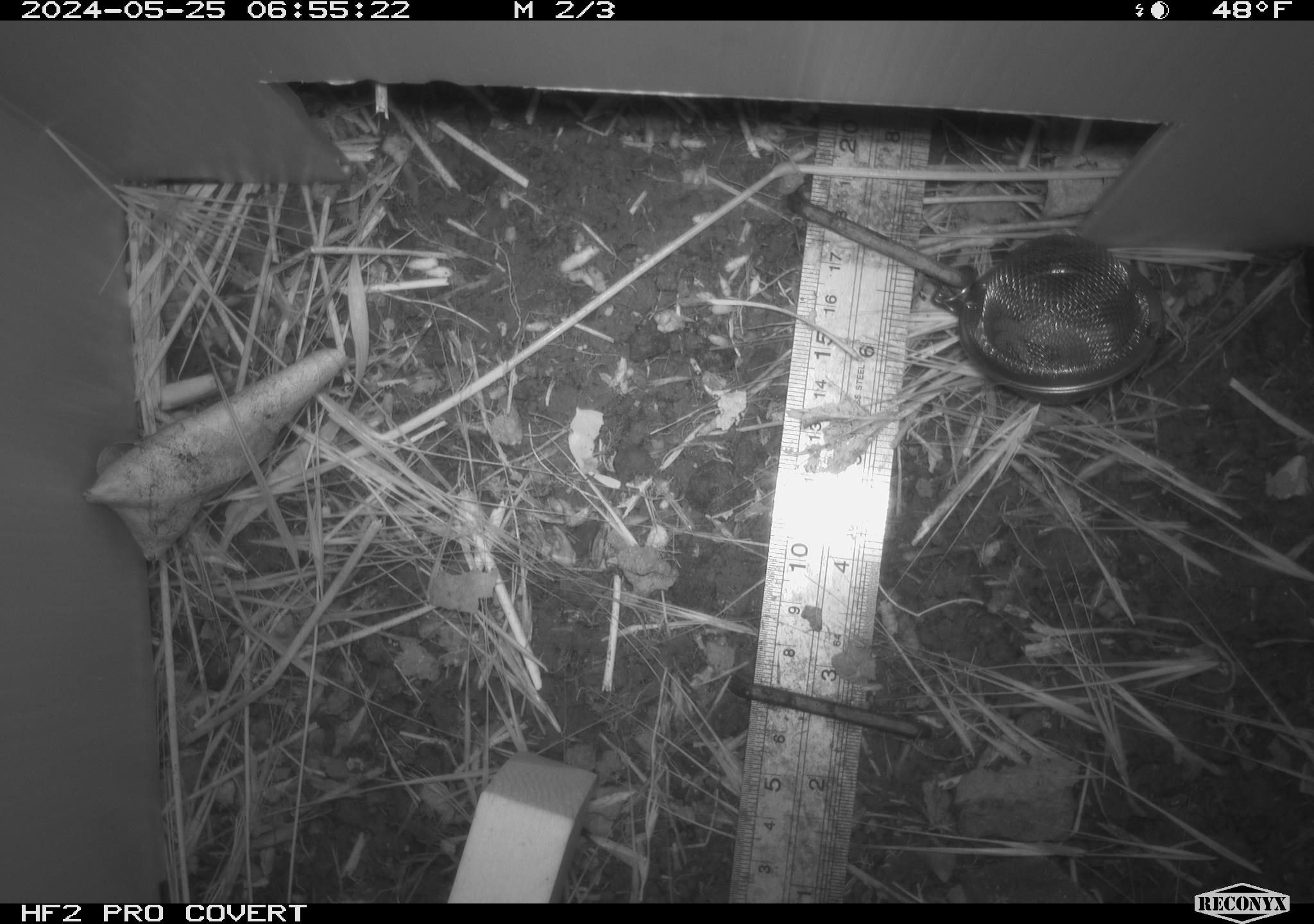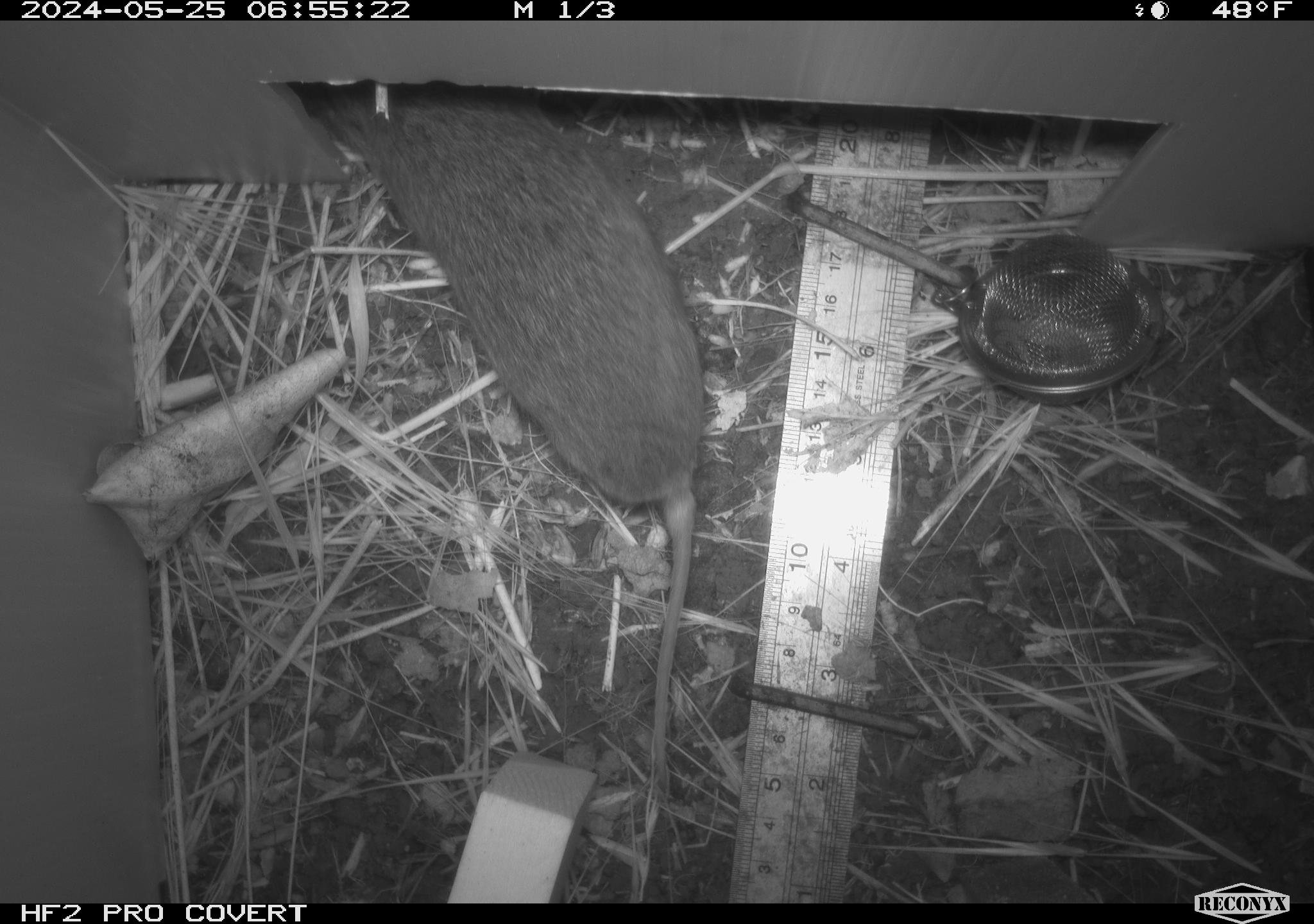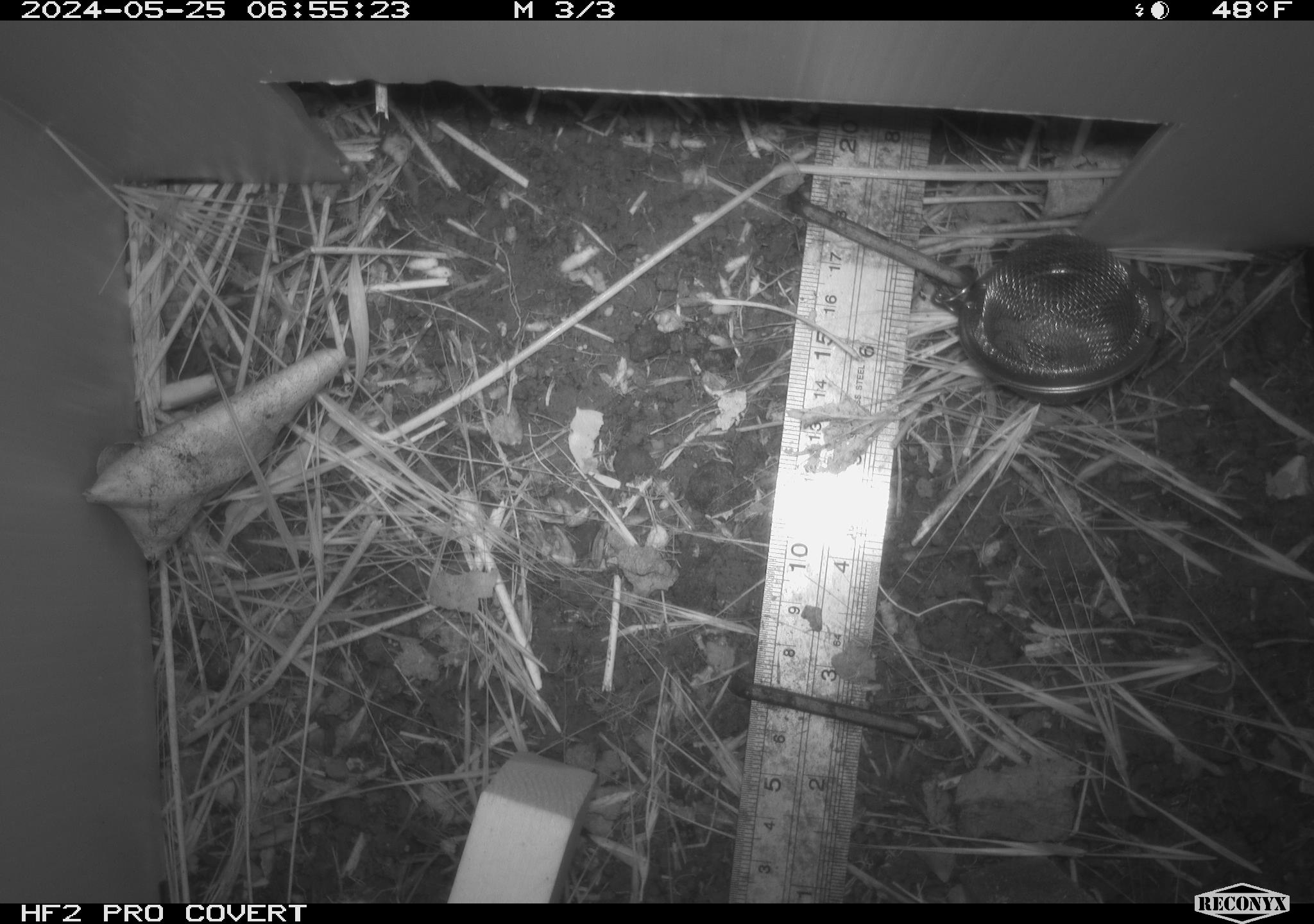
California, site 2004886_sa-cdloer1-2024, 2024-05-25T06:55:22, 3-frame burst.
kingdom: Animalia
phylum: Chordata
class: Mammalia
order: Rodentia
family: Cricetidae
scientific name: Arvicolinae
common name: voles, lemmings, and muskrats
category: arvicolinae subfamily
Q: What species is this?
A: Arvicolinae subfamily (voles, lemmings, and muskrats) (Arvicolinae).